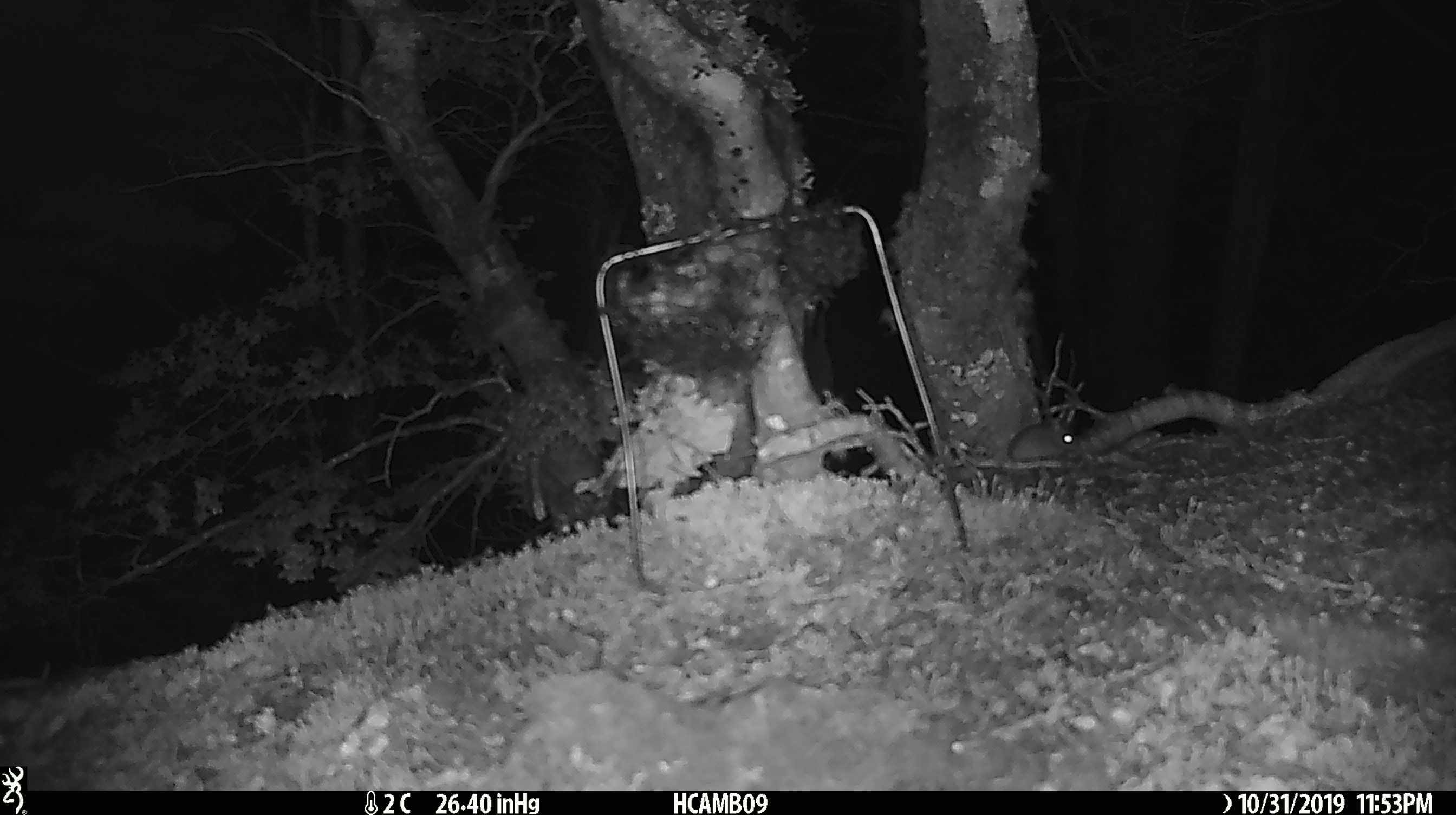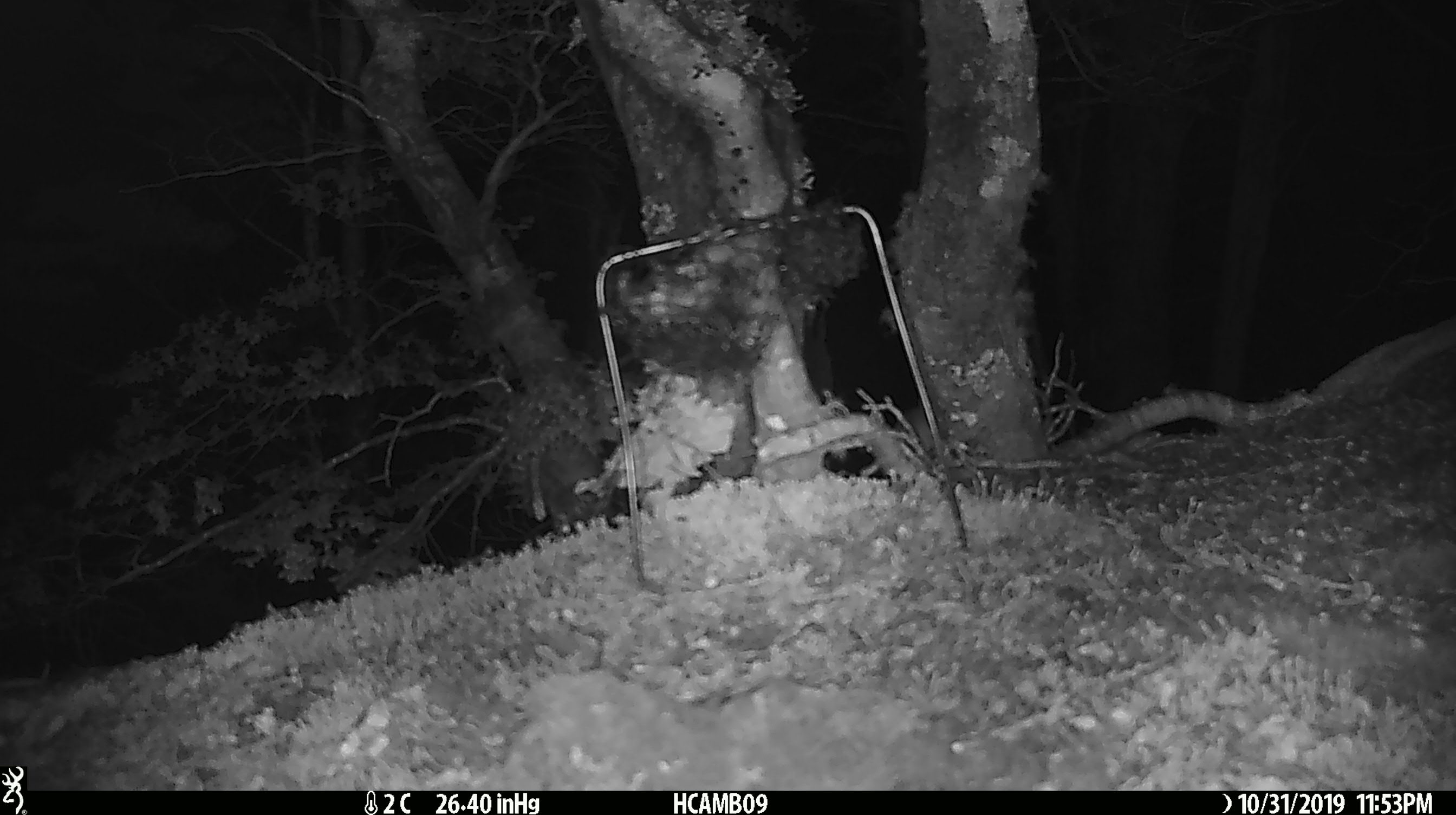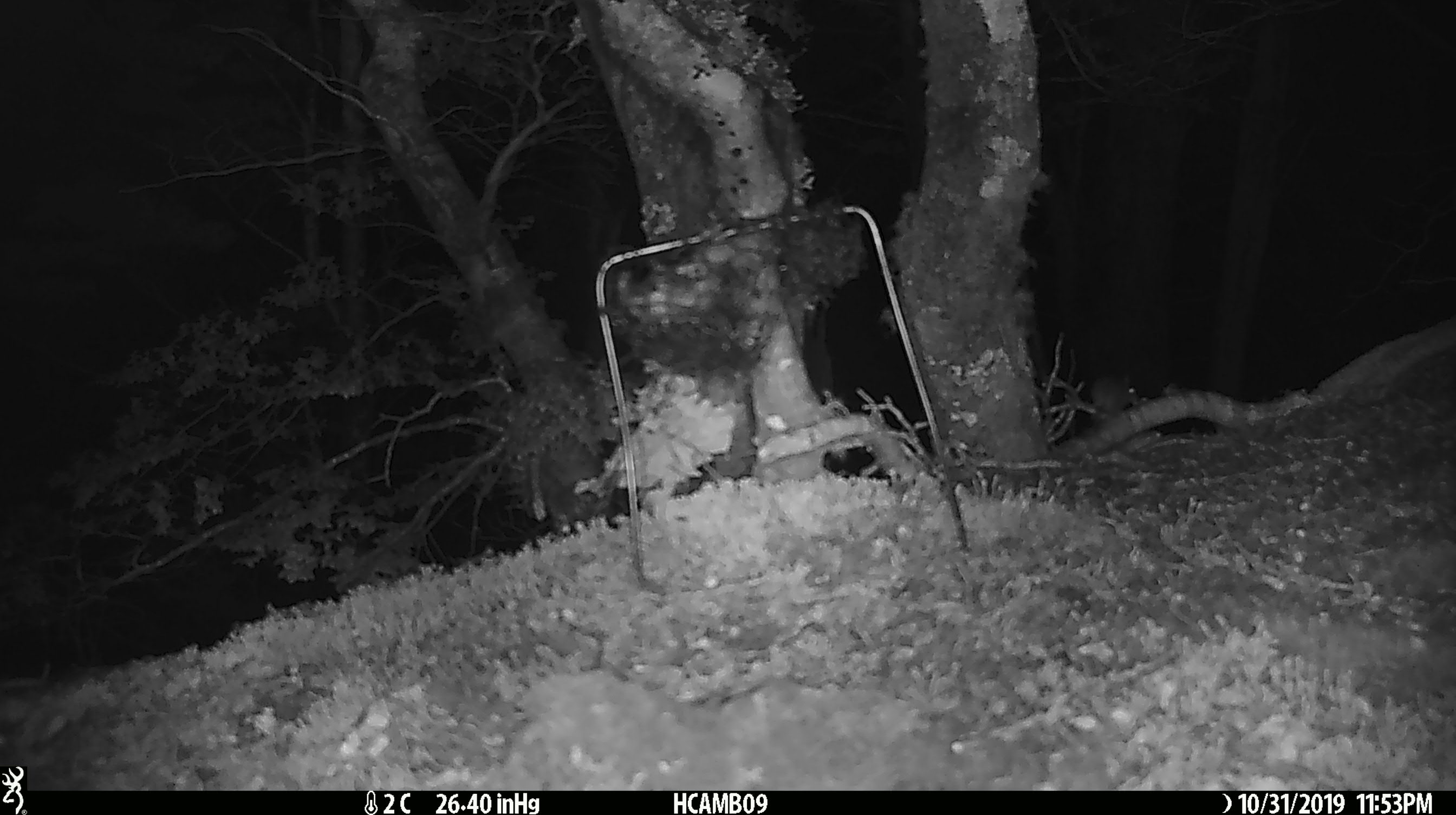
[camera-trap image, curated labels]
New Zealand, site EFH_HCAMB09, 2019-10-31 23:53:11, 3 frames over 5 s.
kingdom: Animalia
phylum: Chordata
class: Mammalia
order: Rodentia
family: Muridae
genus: Mus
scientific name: Mus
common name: mouse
Mouse (Mus).